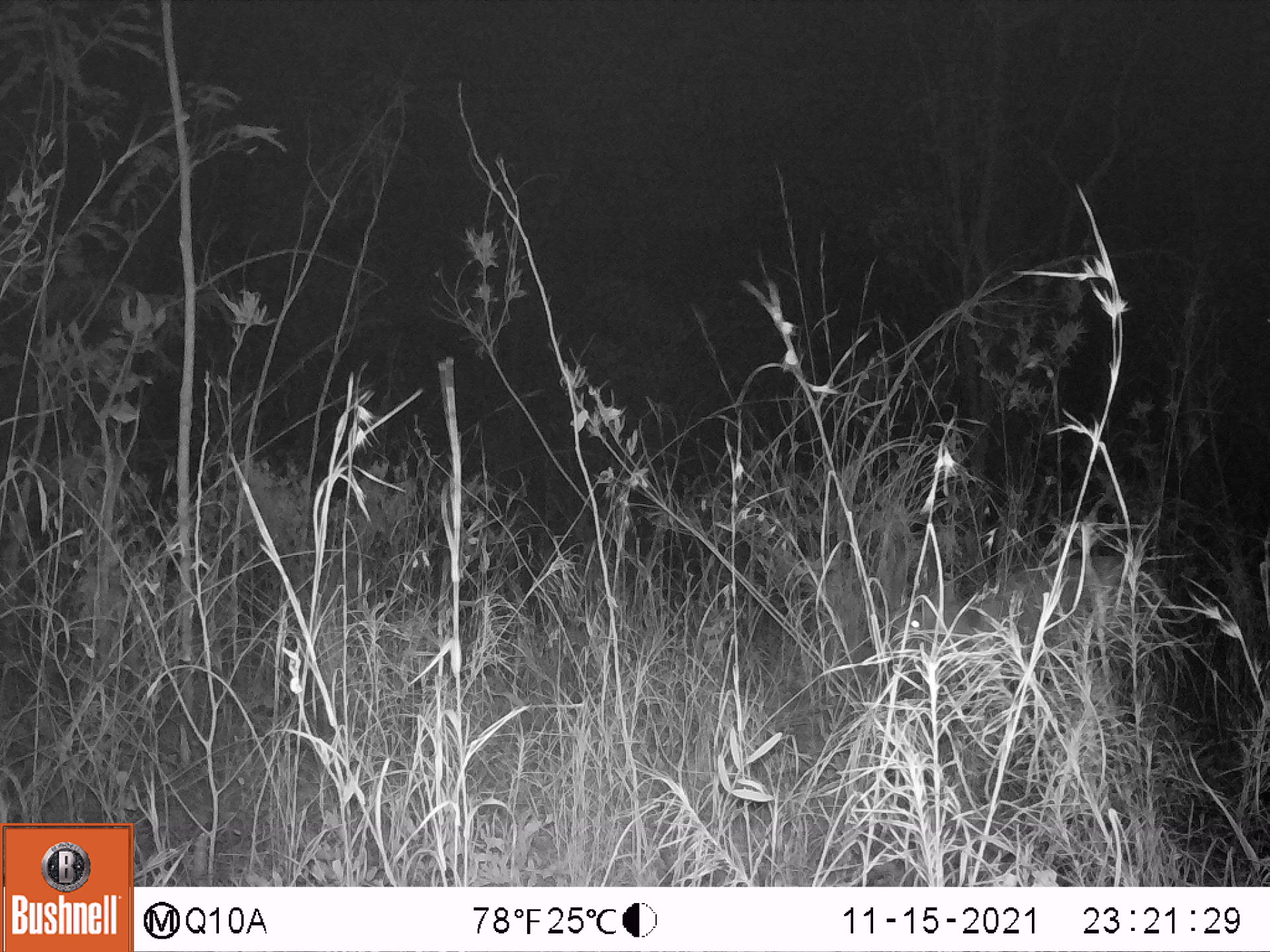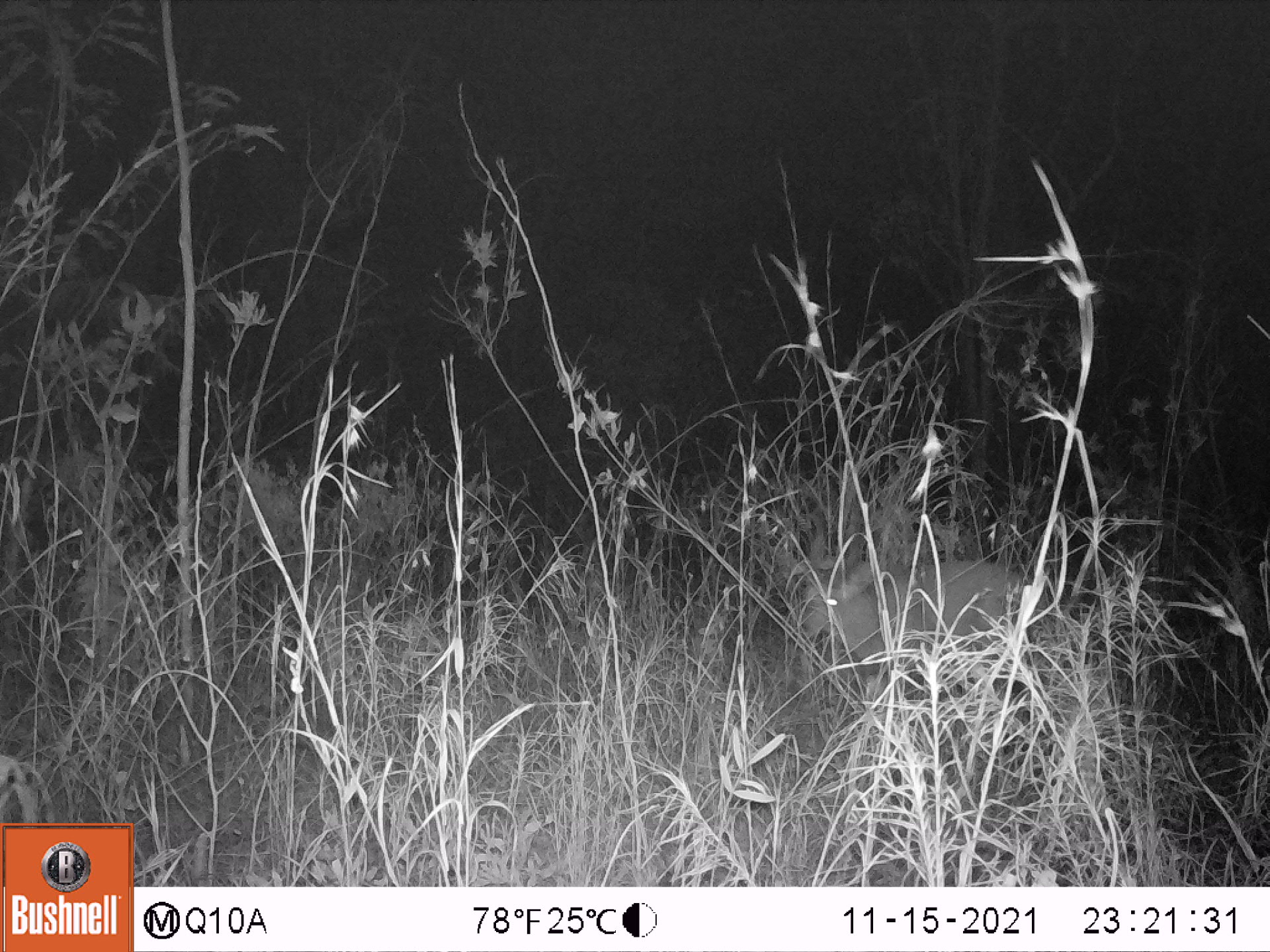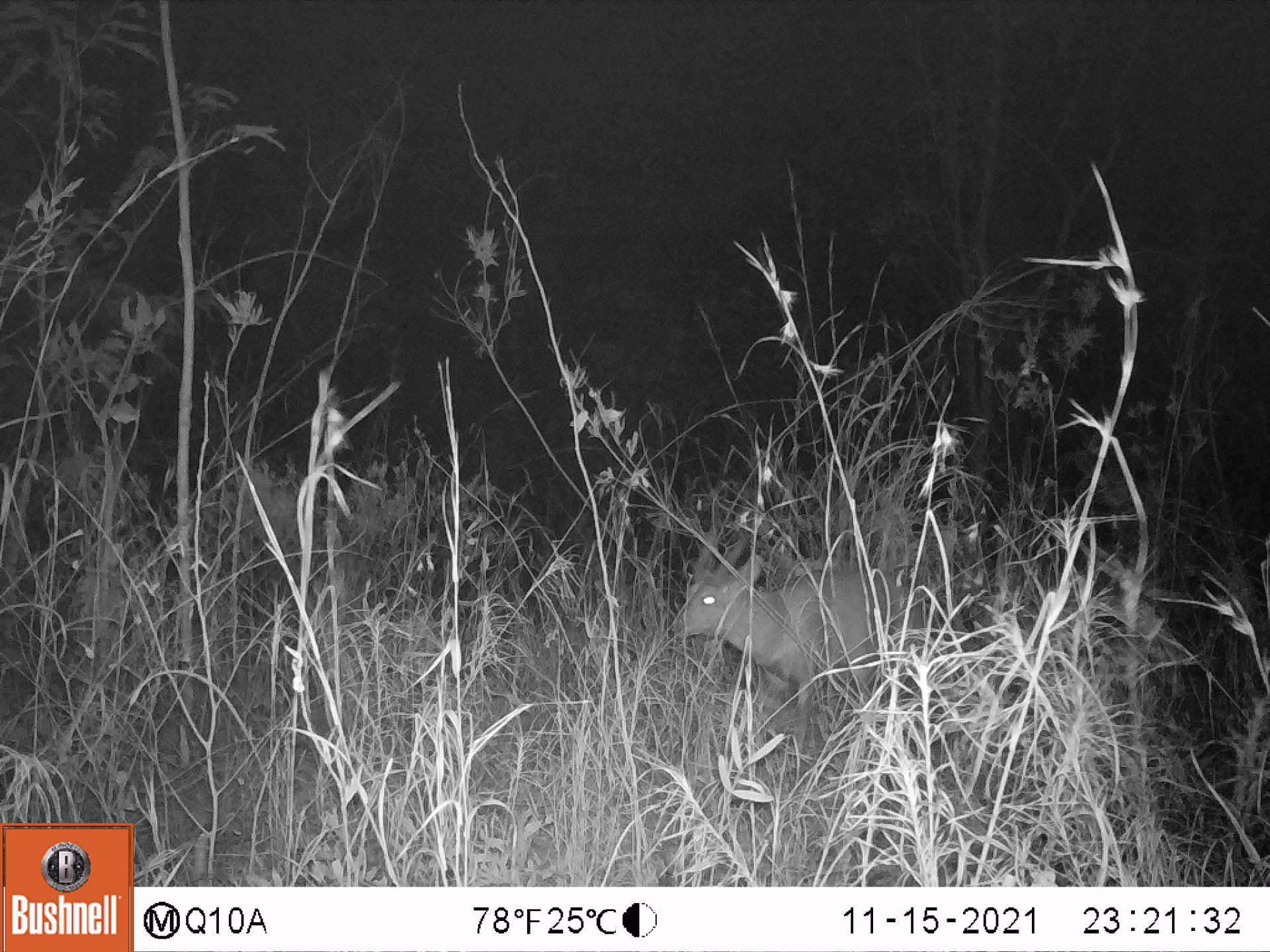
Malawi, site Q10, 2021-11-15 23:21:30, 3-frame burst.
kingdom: Animalia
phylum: Chordata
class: Mammalia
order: Artiodactyla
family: Bovidae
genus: Tragelaphus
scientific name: Tragelaphus sylvaticus sylvaticus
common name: cape bushbuck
Cape bushbuck (Tragelaphus sylvaticus sylvaticus), count 1.